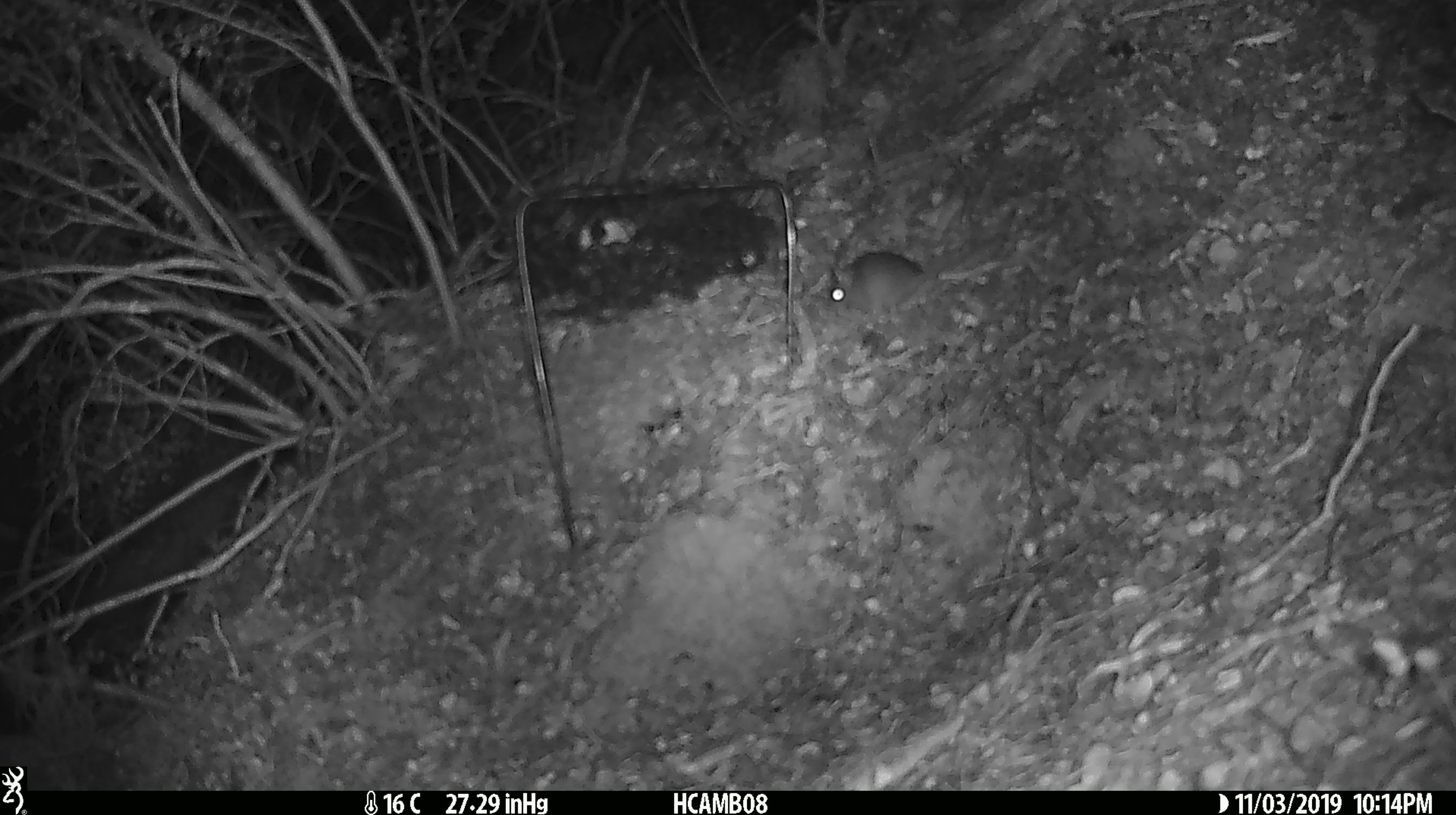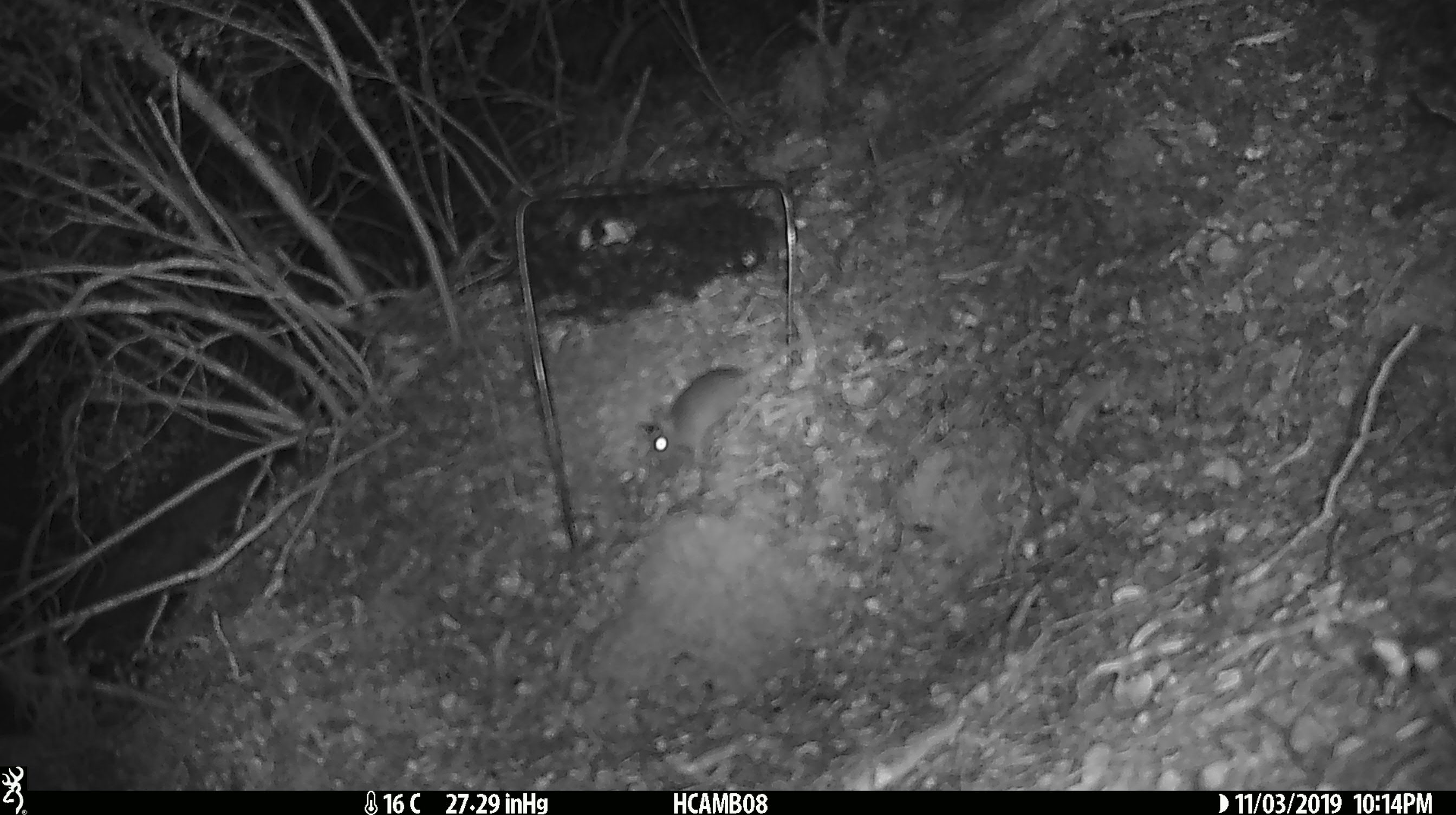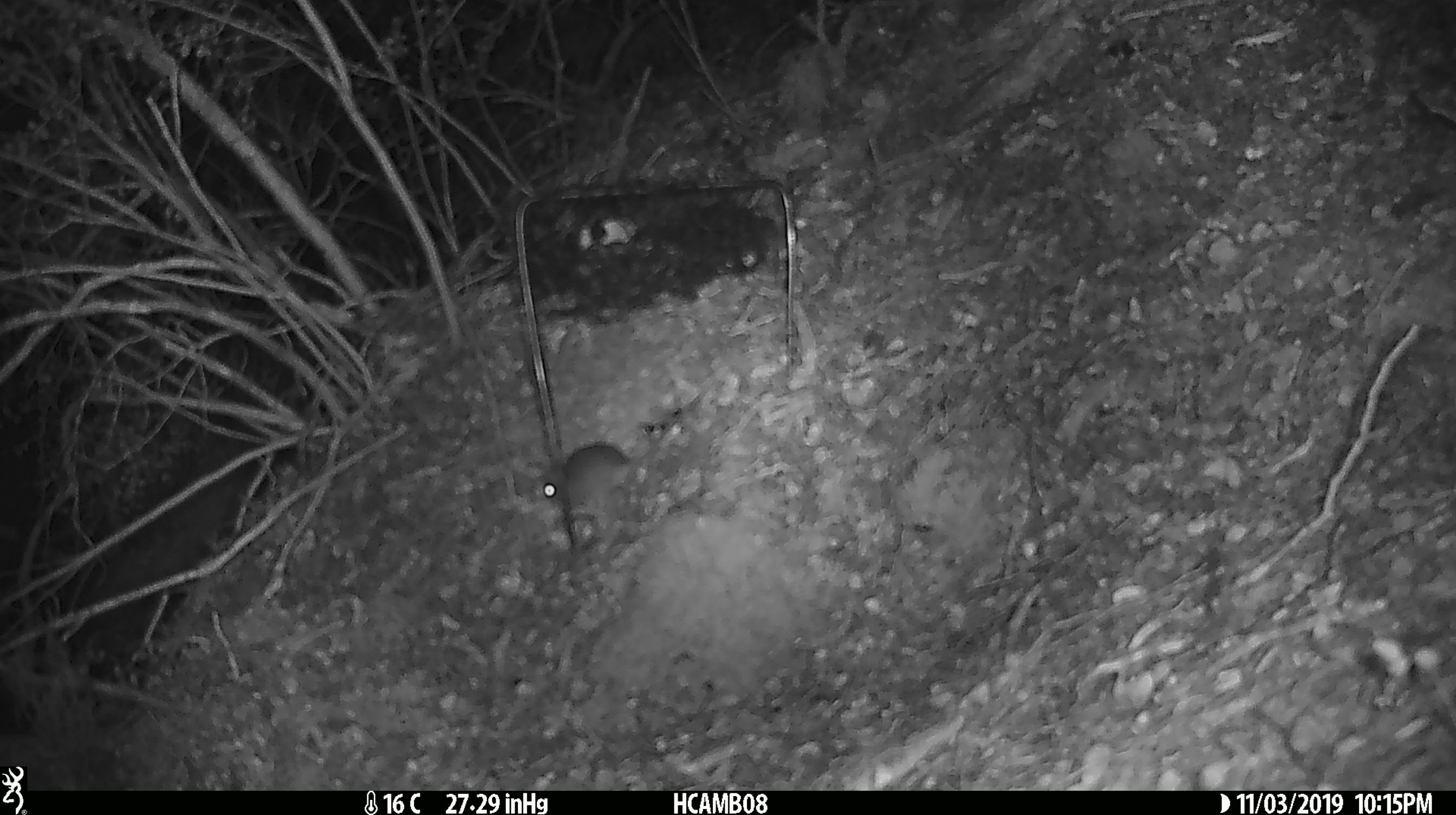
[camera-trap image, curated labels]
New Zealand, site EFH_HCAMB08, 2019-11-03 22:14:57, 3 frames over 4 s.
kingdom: Animalia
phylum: Chordata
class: Mammalia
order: Rodentia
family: Muridae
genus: Mus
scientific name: Mus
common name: mouse